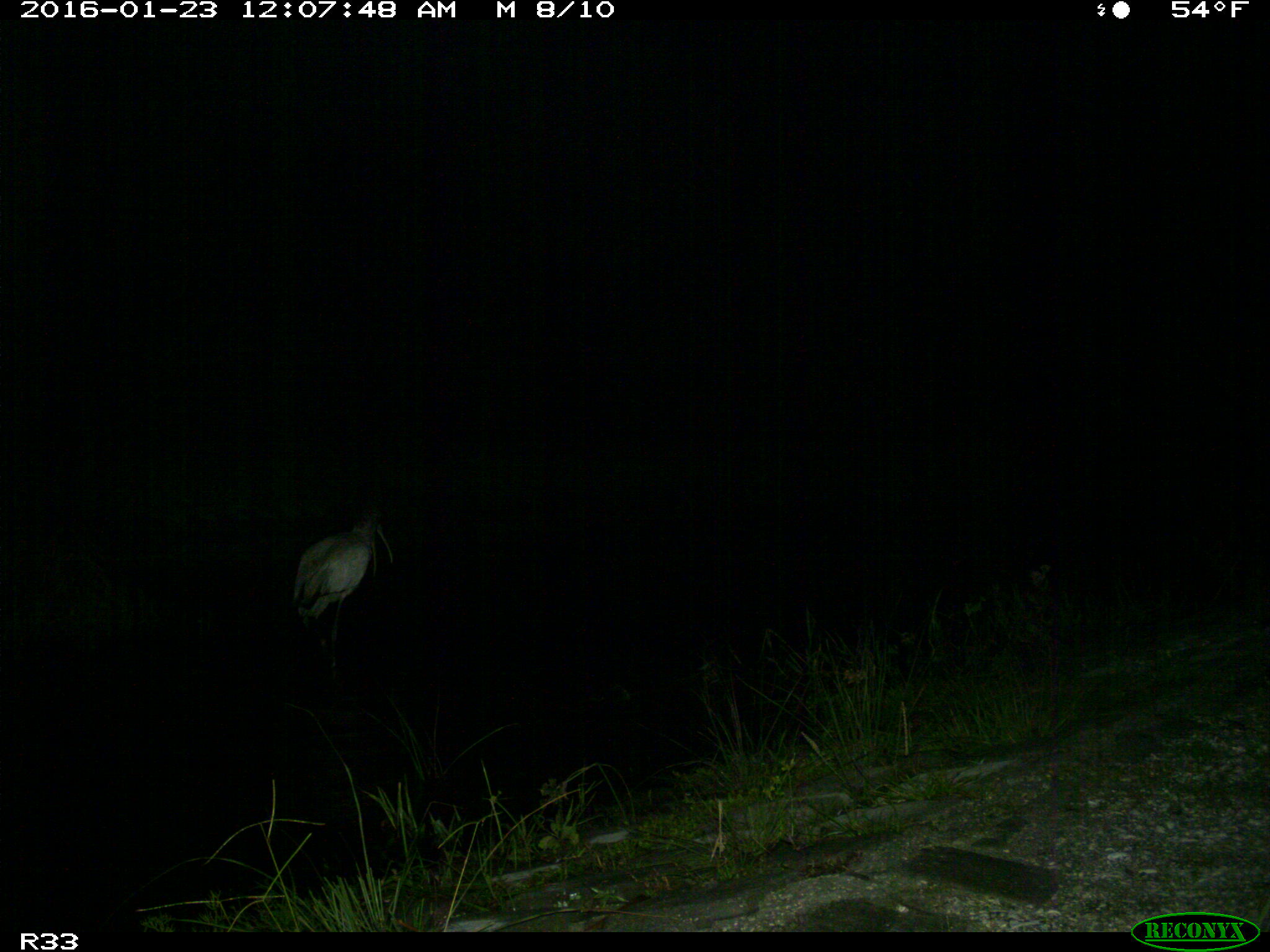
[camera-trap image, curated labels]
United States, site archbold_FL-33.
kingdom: Animalia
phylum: Chordata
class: Aves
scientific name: Aves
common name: birds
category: unidentified bird